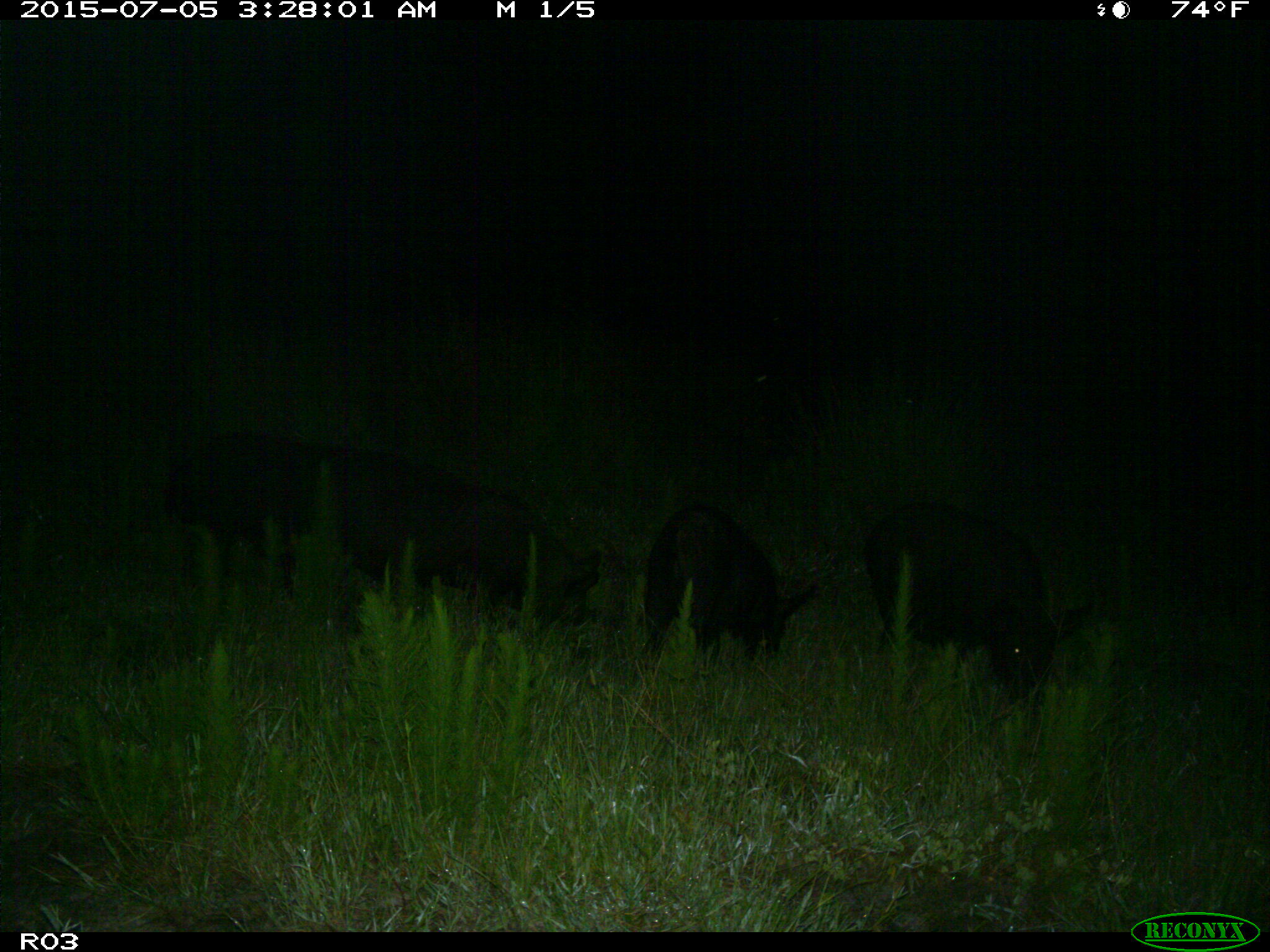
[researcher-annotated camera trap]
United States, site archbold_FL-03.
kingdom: Animalia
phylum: Chordata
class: Mammalia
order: Artiodactyla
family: Suidae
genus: Sus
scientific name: Sus scrofa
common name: wild boar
Sus scrofa (wild boar).